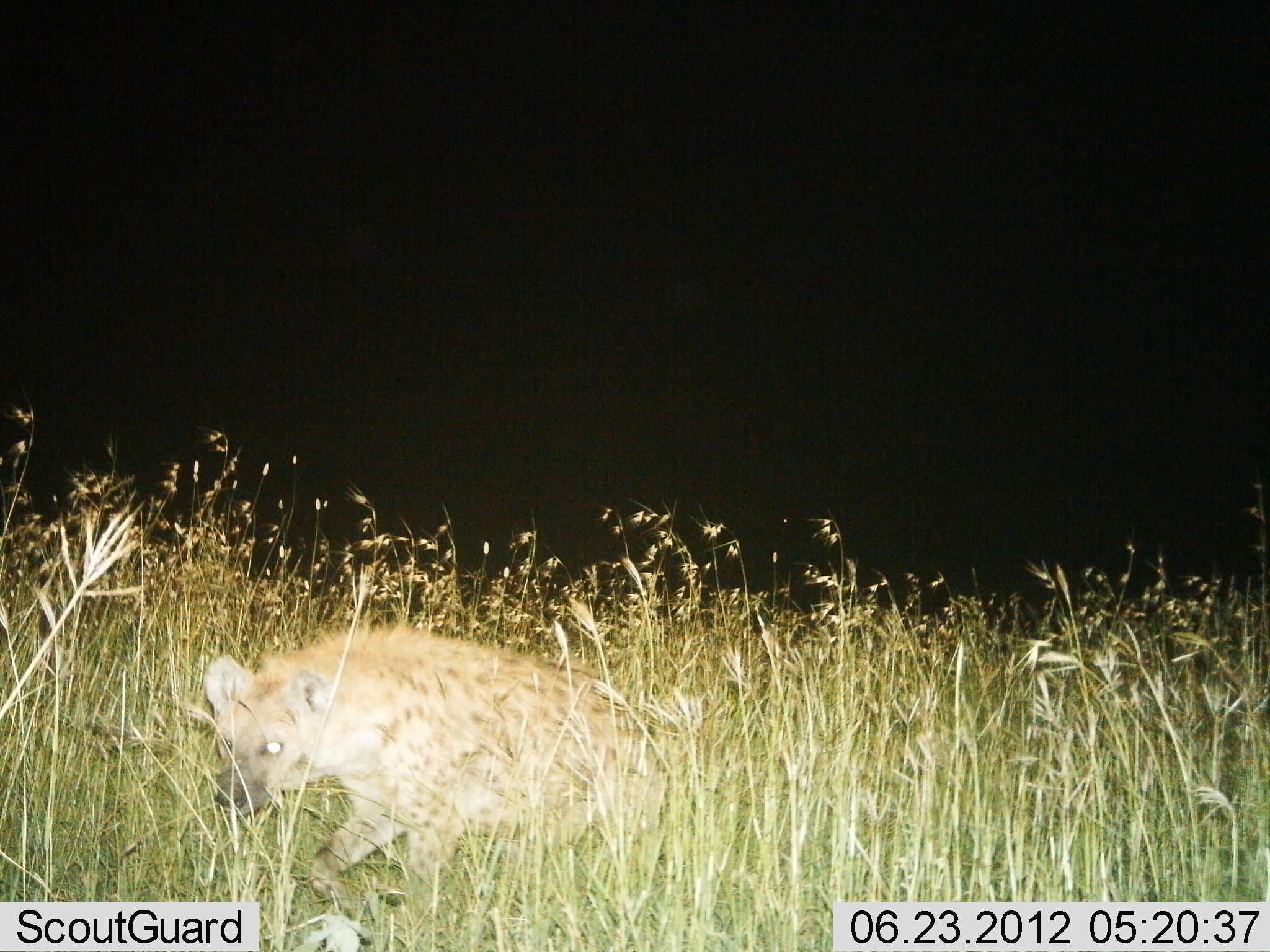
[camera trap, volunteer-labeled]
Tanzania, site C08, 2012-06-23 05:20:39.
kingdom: Animalia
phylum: Chordata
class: Mammalia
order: Carnivora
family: Hyaenidae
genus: Crocuta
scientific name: Crocuta crocuta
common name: spotted hyena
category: hyenaspotted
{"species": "hyenaspotted (spotted hyena) (Crocuta crocuta)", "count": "1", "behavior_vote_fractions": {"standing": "30%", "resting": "0%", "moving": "70%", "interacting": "0%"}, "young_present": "0%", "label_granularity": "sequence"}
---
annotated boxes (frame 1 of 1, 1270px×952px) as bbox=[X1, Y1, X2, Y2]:
animal: bbox=[199, 623, 670, 951]